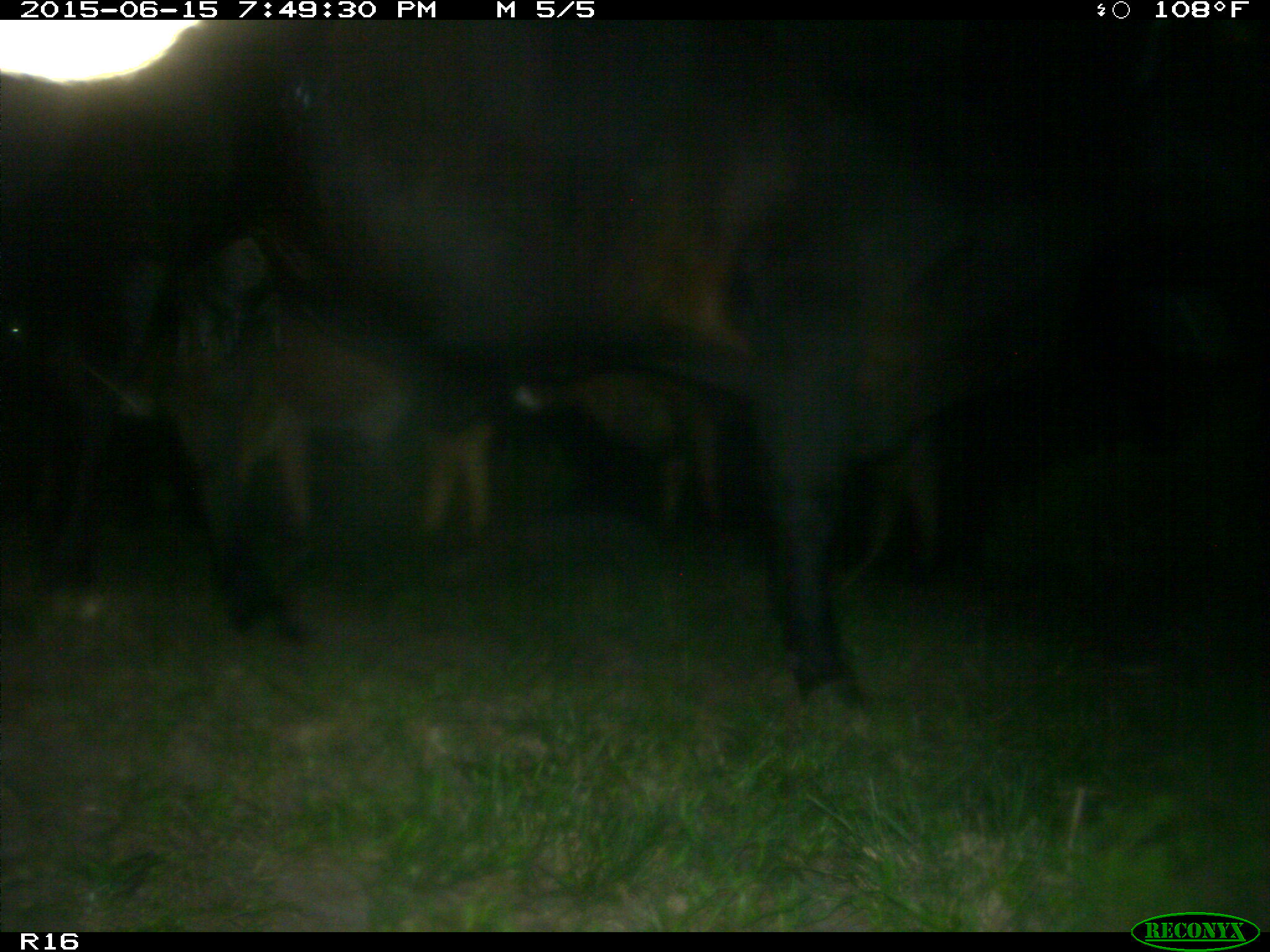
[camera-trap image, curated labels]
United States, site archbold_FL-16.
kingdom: Animalia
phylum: Chordata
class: Mammalia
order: Artiodactyla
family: Bovidae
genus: Bos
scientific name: Bos taurus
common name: domestic cow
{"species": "Bos taurus (domestic cow)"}